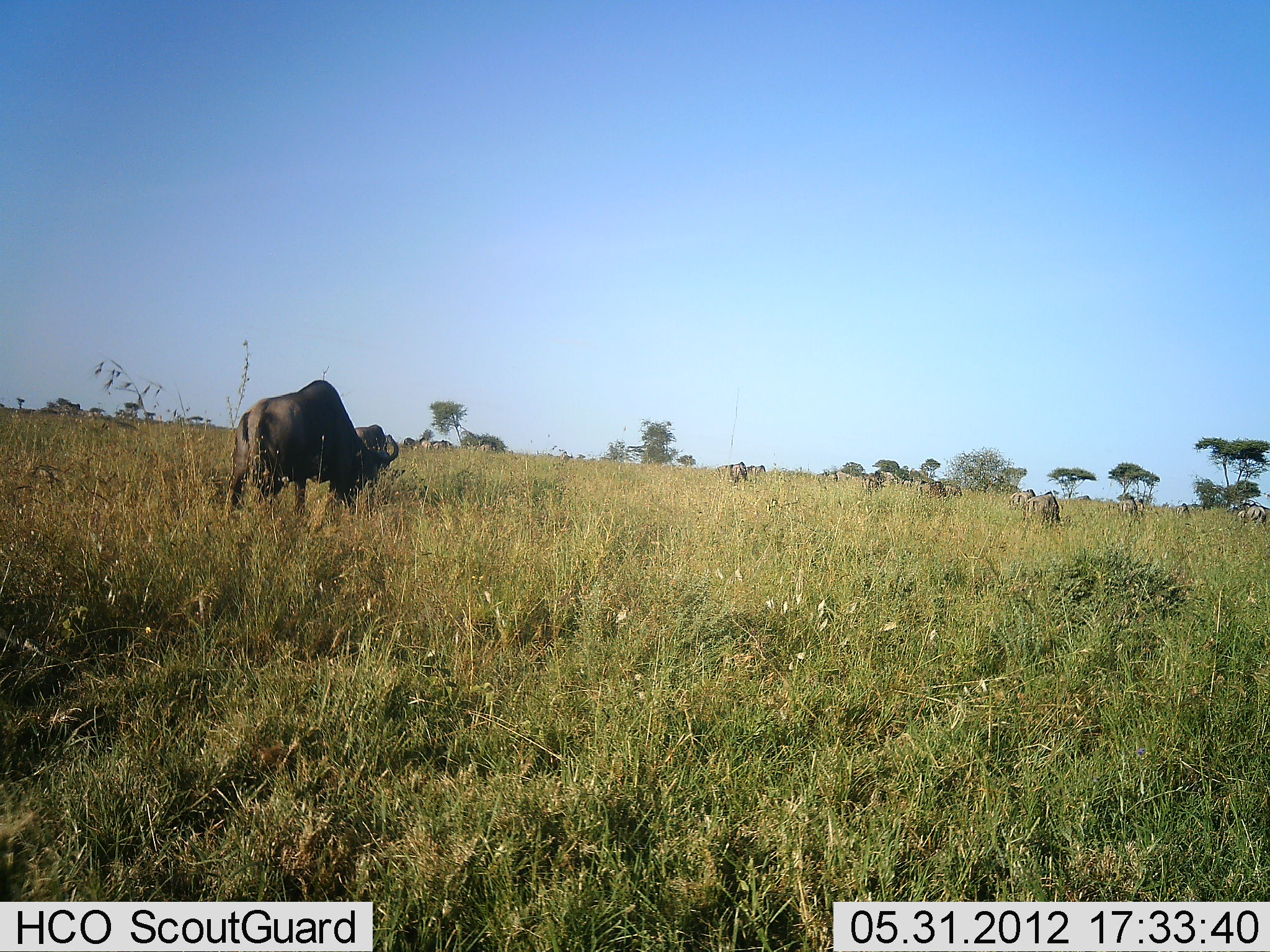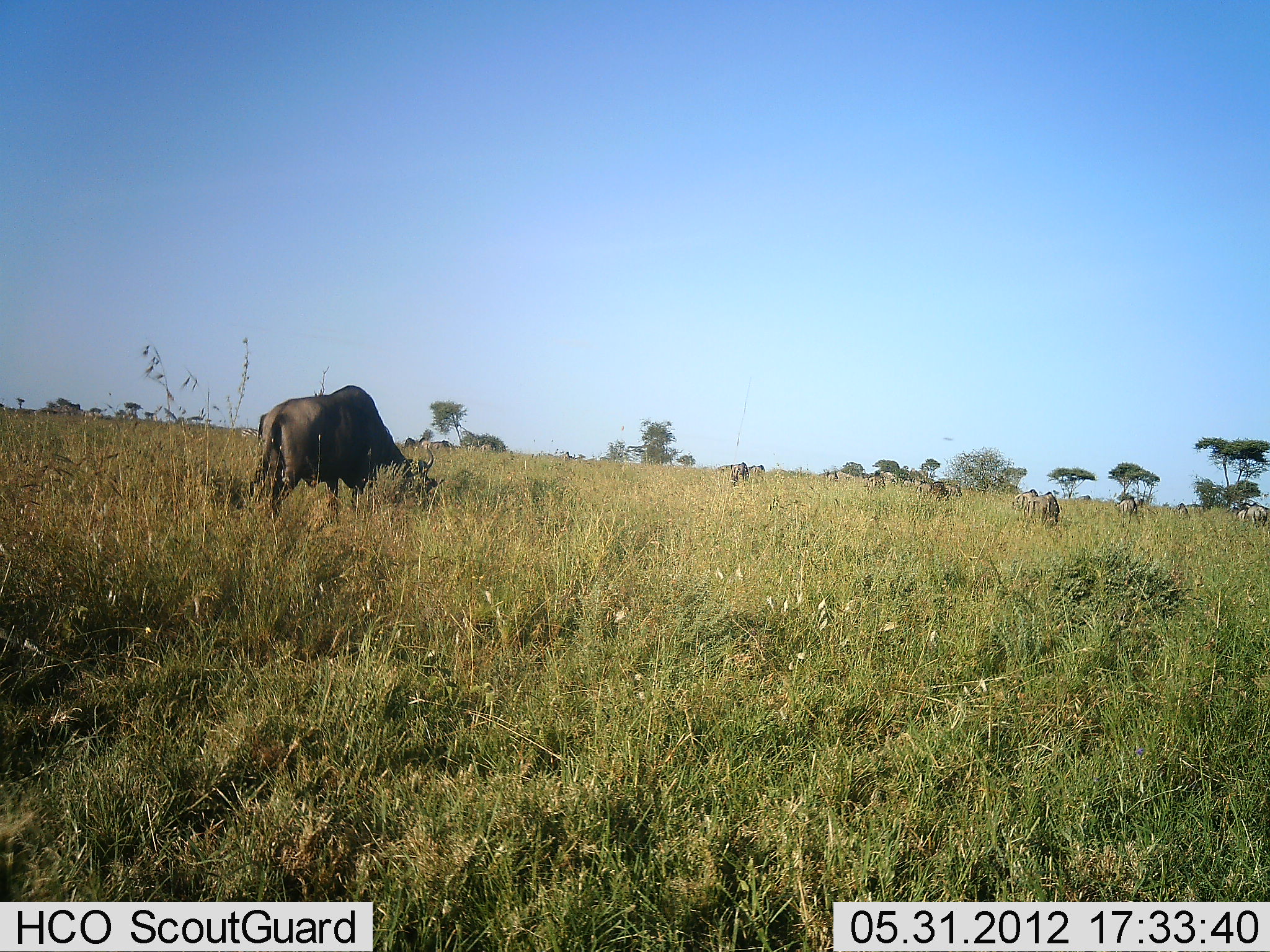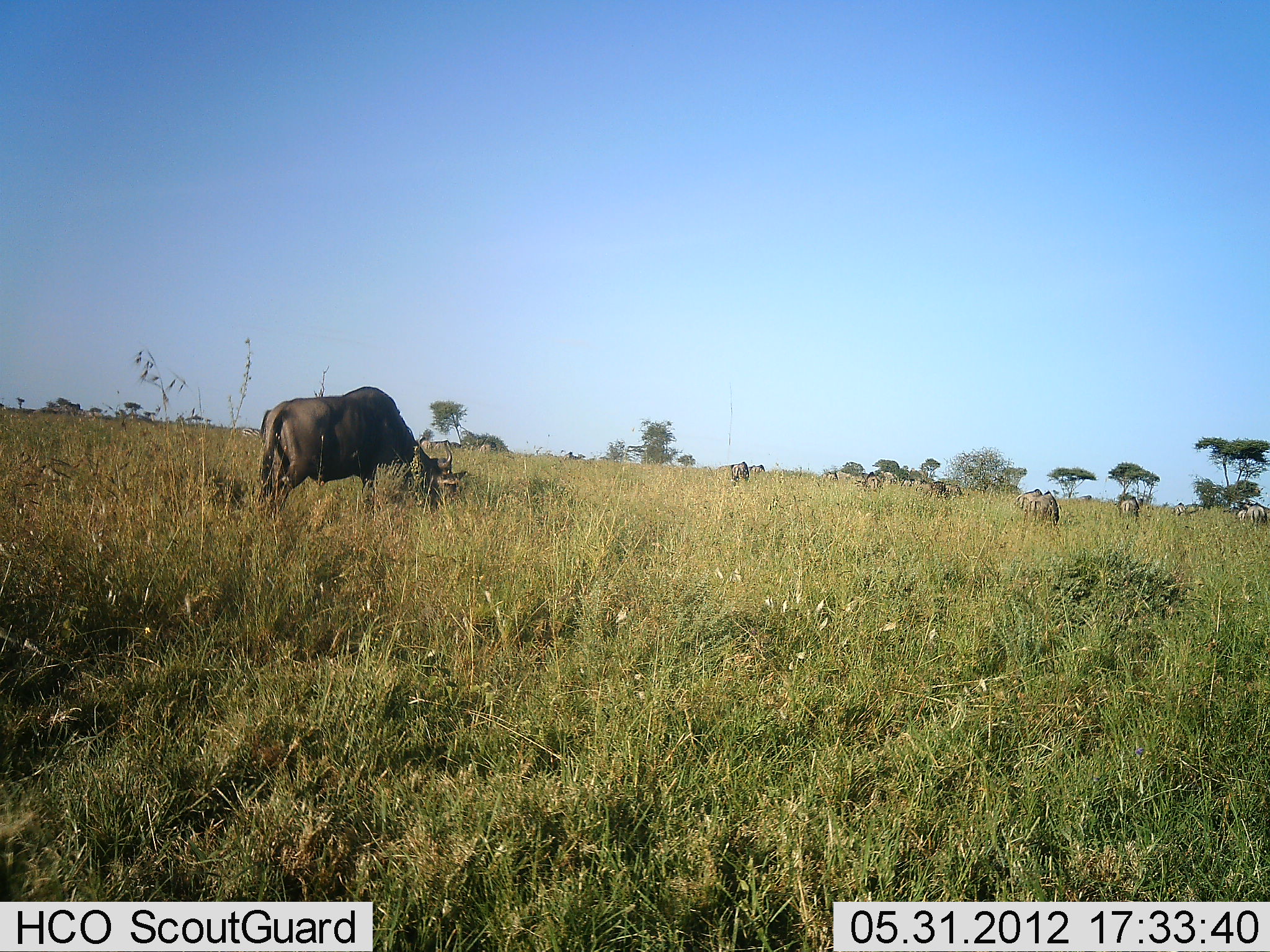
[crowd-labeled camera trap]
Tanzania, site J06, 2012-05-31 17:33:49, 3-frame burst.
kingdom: Animalia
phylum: Chordata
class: Mammalia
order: Artiodactyla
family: Bovidae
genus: Connochaetes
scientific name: Connochaetes taurinus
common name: blue wildebeest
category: wildebeest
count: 11-50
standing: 36%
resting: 0%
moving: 27%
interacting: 0%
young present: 0%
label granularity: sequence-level